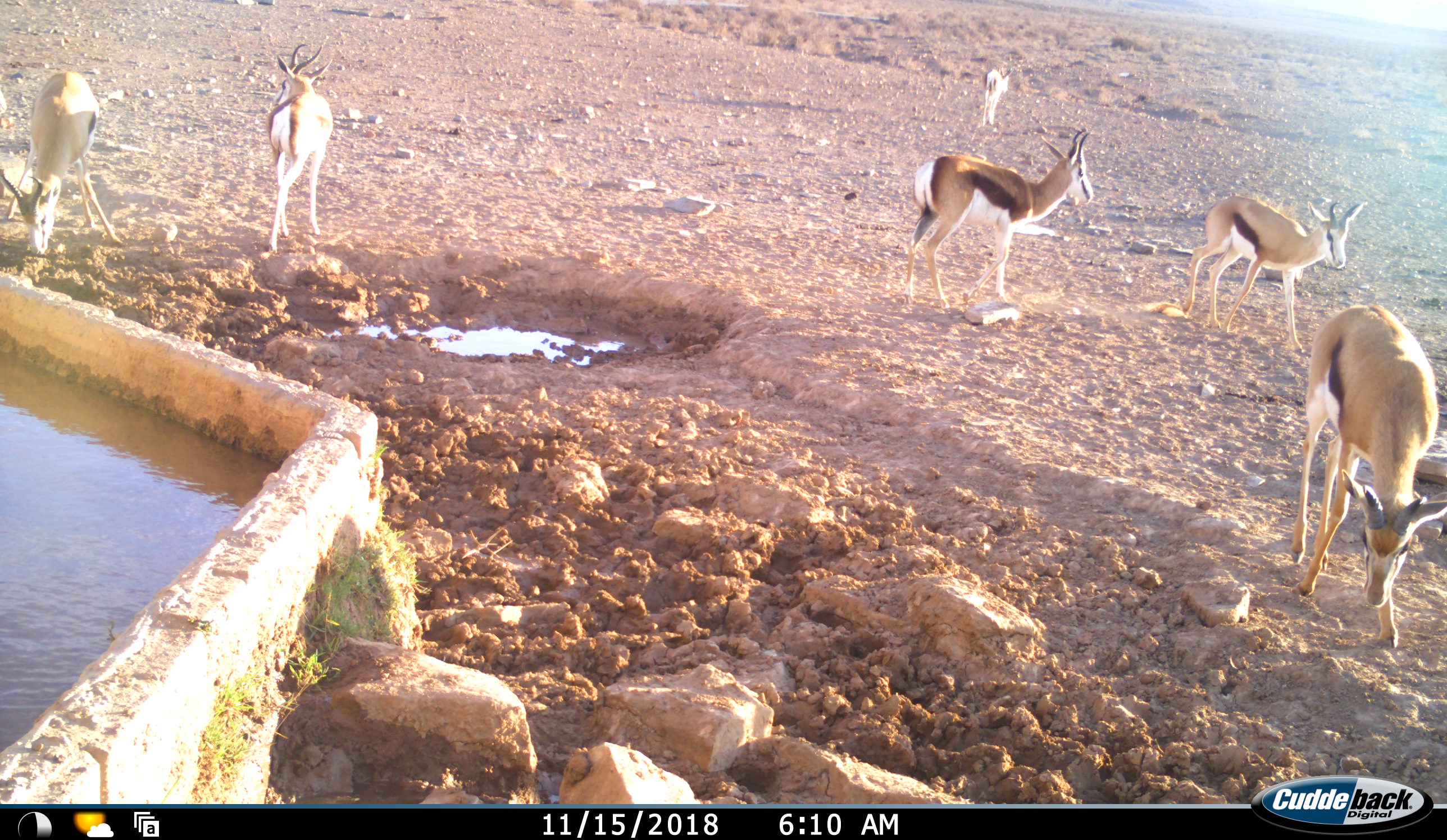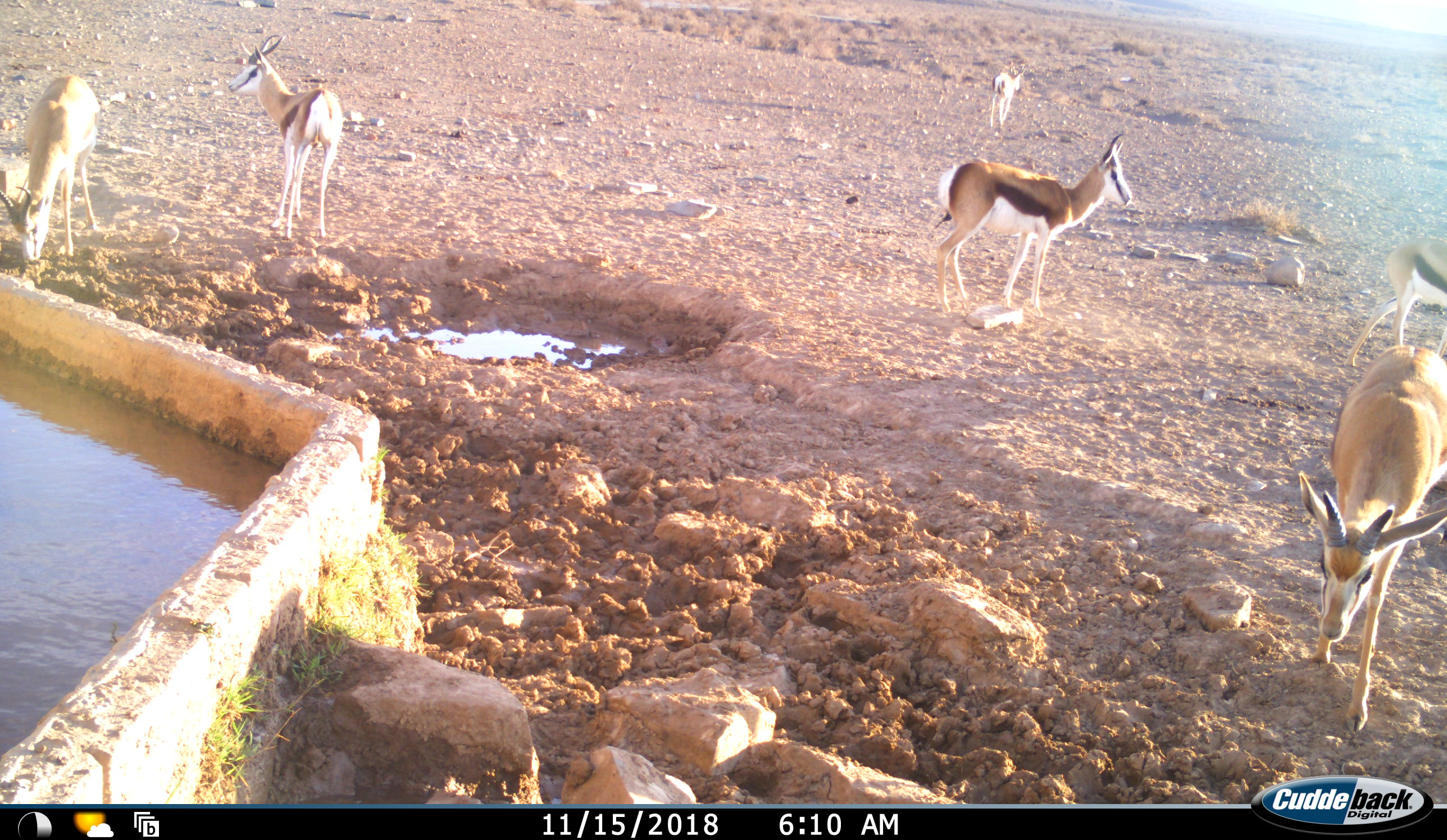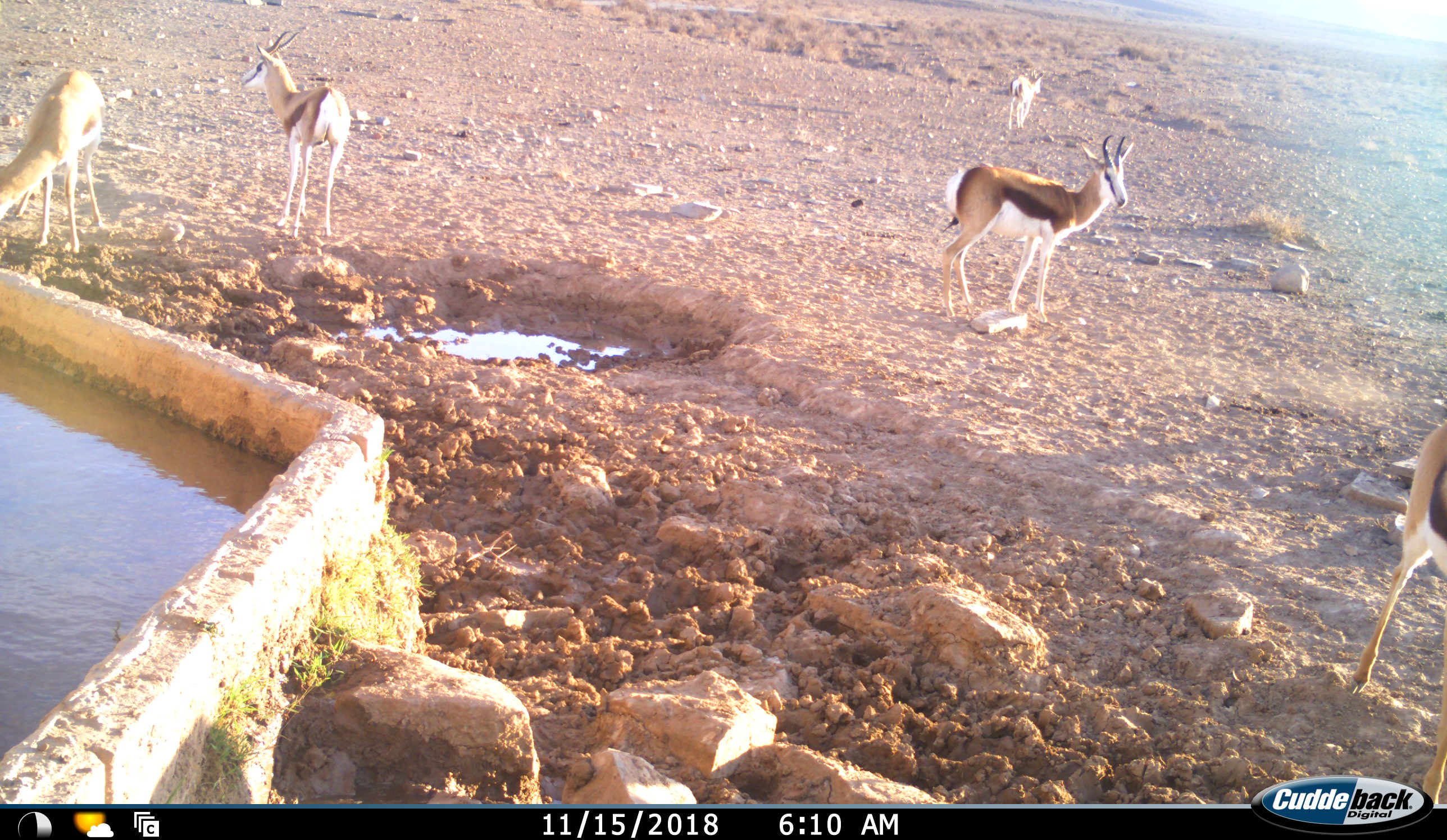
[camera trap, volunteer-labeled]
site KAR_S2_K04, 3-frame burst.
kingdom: Animalia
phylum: Chordata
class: Mammalia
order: Artiodactyla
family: Bovidae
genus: Antidorcas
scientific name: Antidorcas marsupialis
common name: springbok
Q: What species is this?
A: Springbok (Antidorcas marsupialis).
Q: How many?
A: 6.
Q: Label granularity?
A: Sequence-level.